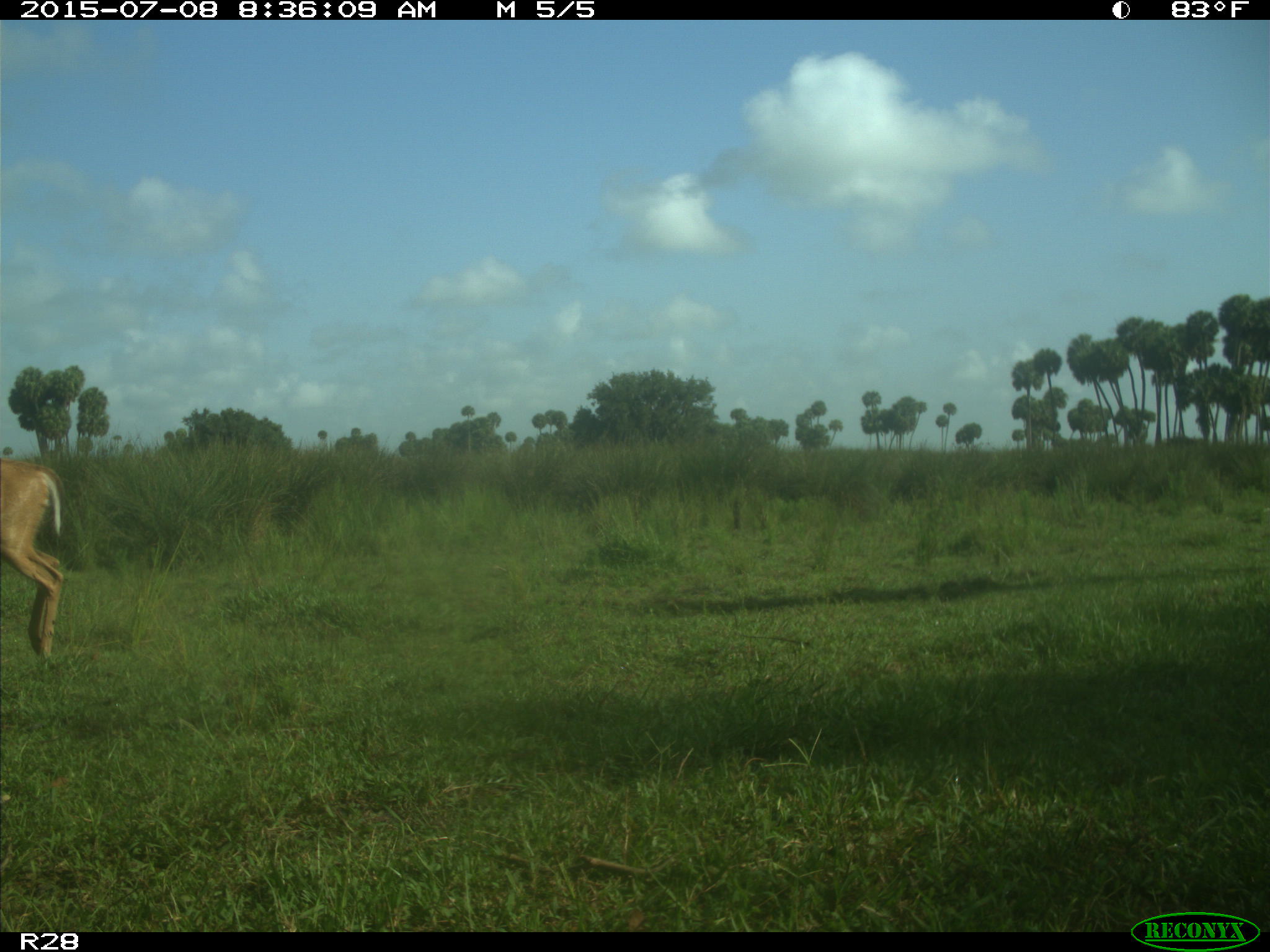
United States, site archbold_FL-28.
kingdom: Animalia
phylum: Chordata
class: Mammalia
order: Artiodactyla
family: Cervidae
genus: Odocoileus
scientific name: Odocoileus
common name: deer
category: unidentified deer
Unidentified deer (deer) (Odocoileus).